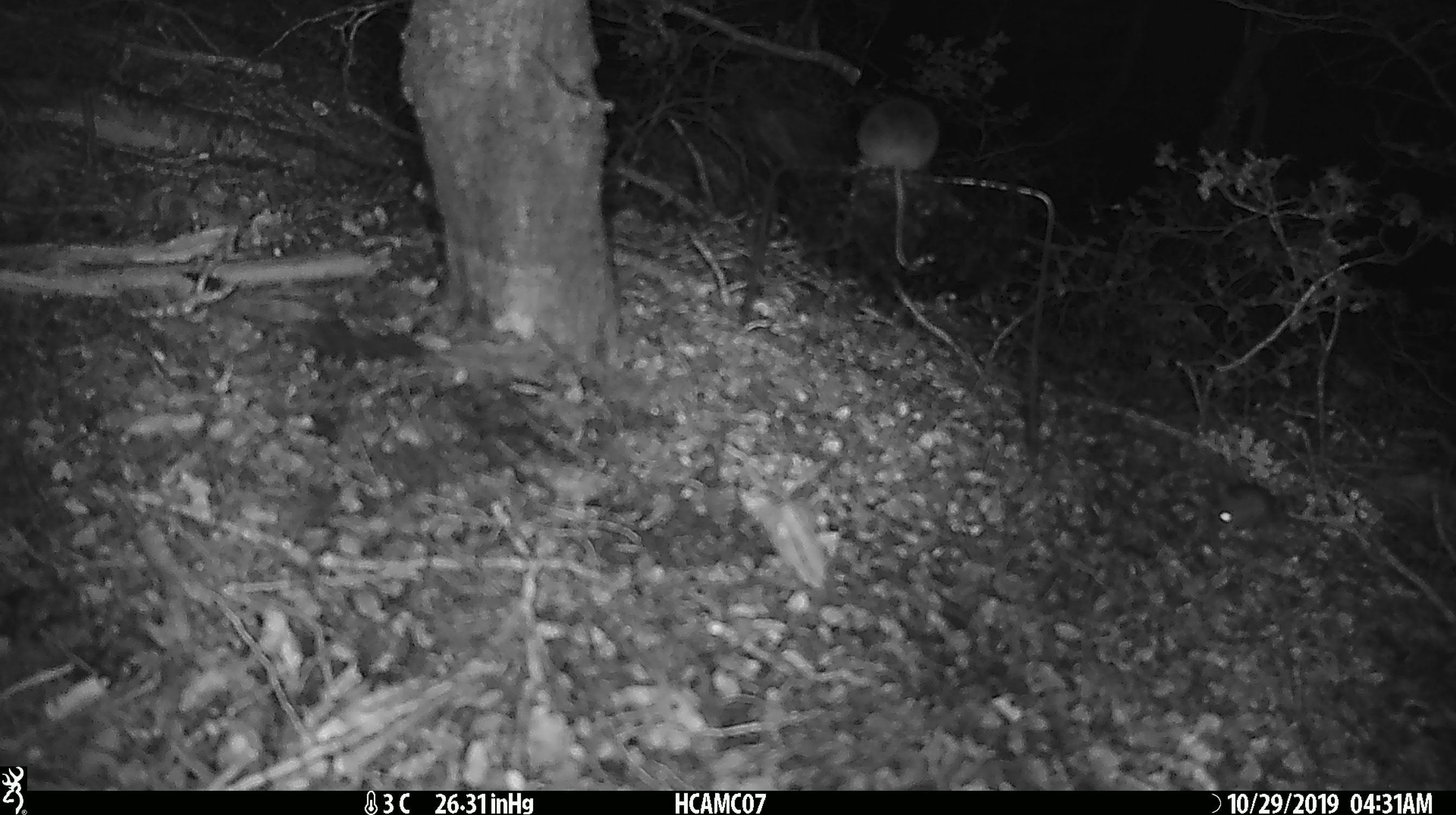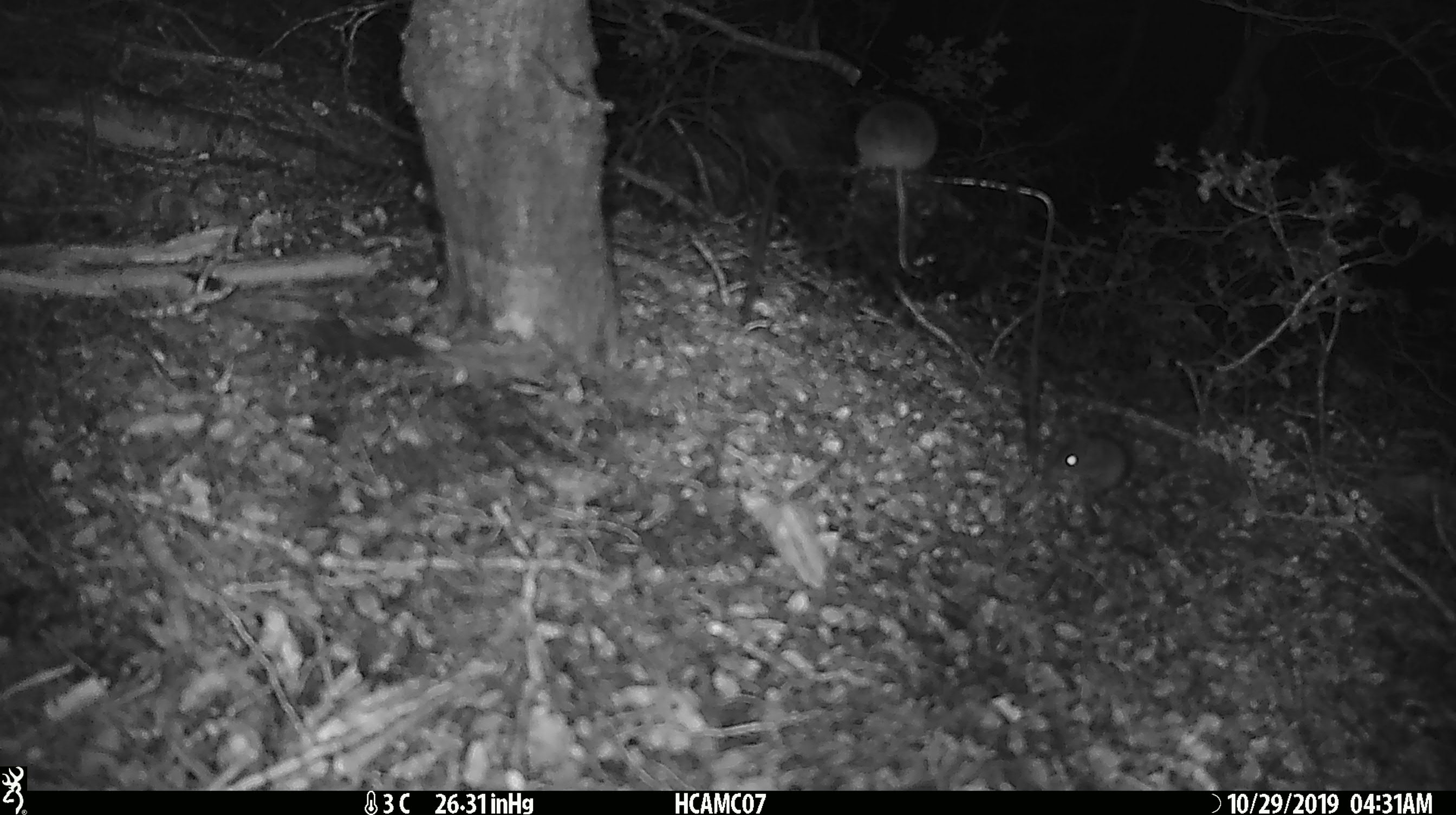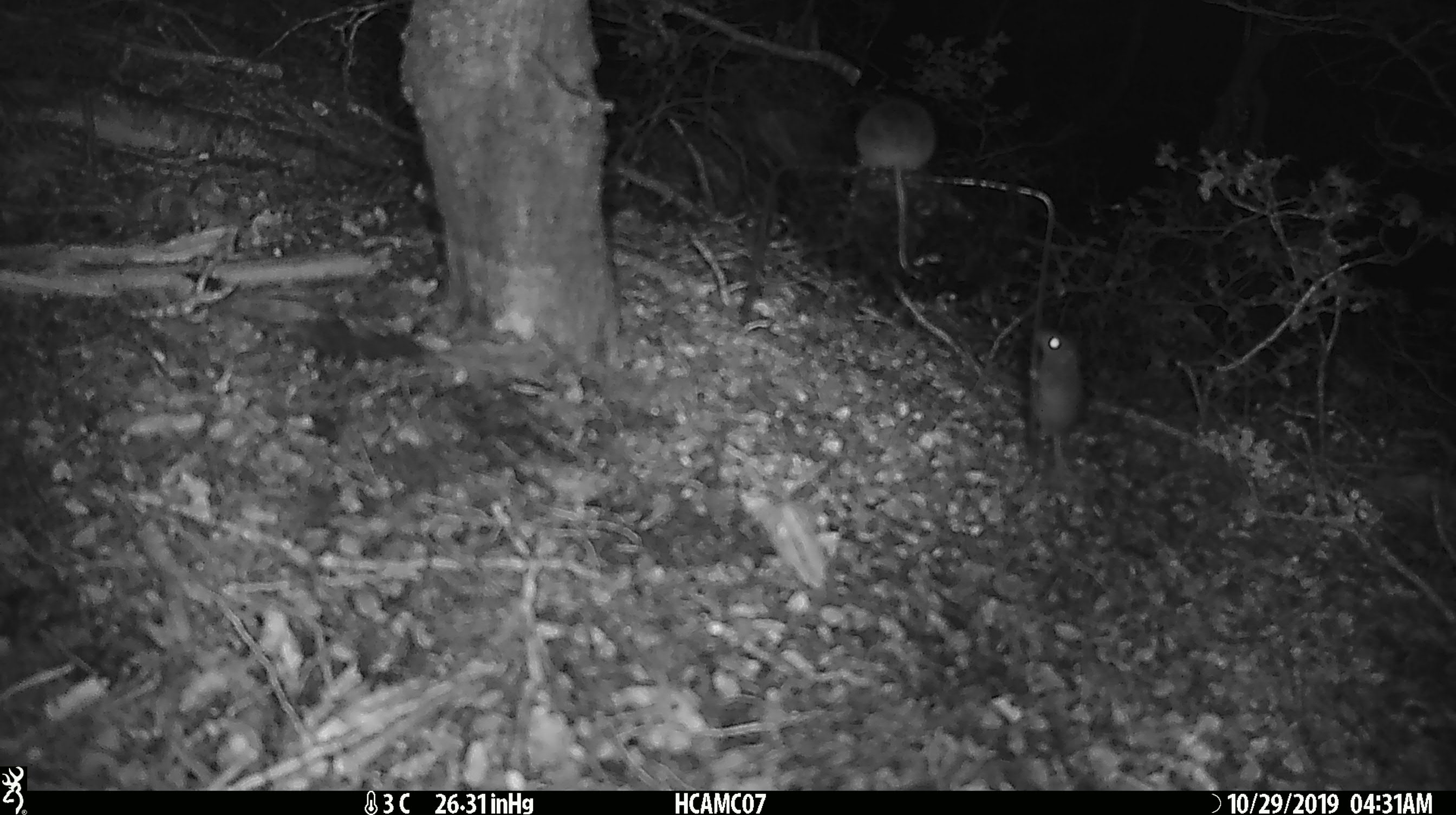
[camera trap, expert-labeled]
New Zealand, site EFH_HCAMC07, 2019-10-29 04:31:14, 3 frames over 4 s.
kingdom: Animalia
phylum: Chordata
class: Mammalia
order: Rodentia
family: Muridae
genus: Mus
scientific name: Mus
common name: mouse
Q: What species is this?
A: Mouse (Mus).